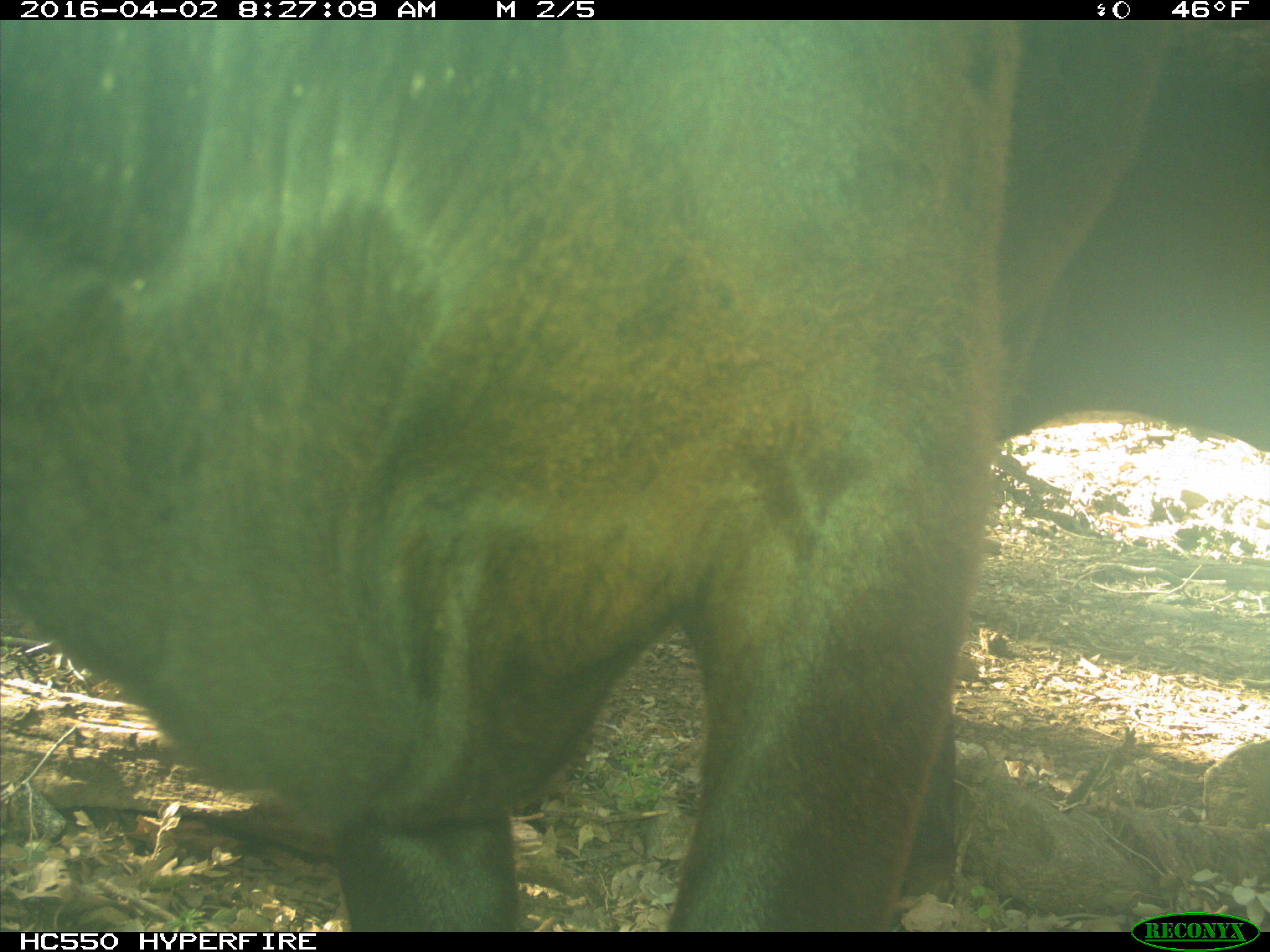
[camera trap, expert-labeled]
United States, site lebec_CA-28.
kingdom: Animalia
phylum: Chordata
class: Mammalia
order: Artiodactyla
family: Bovidae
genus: Bos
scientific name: Bos taurus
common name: domestic cow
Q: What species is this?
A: Bos taurus (domestic cow).